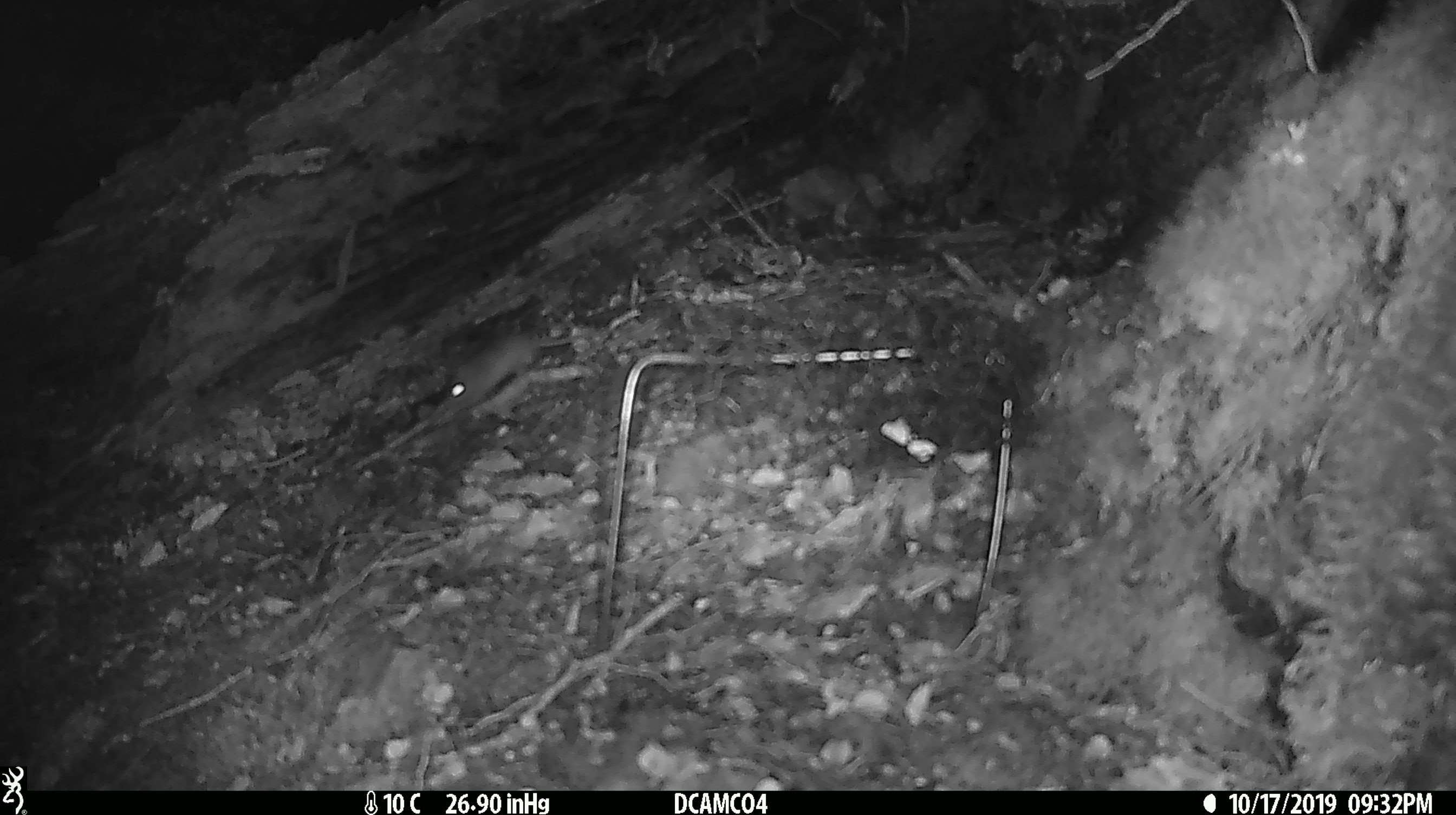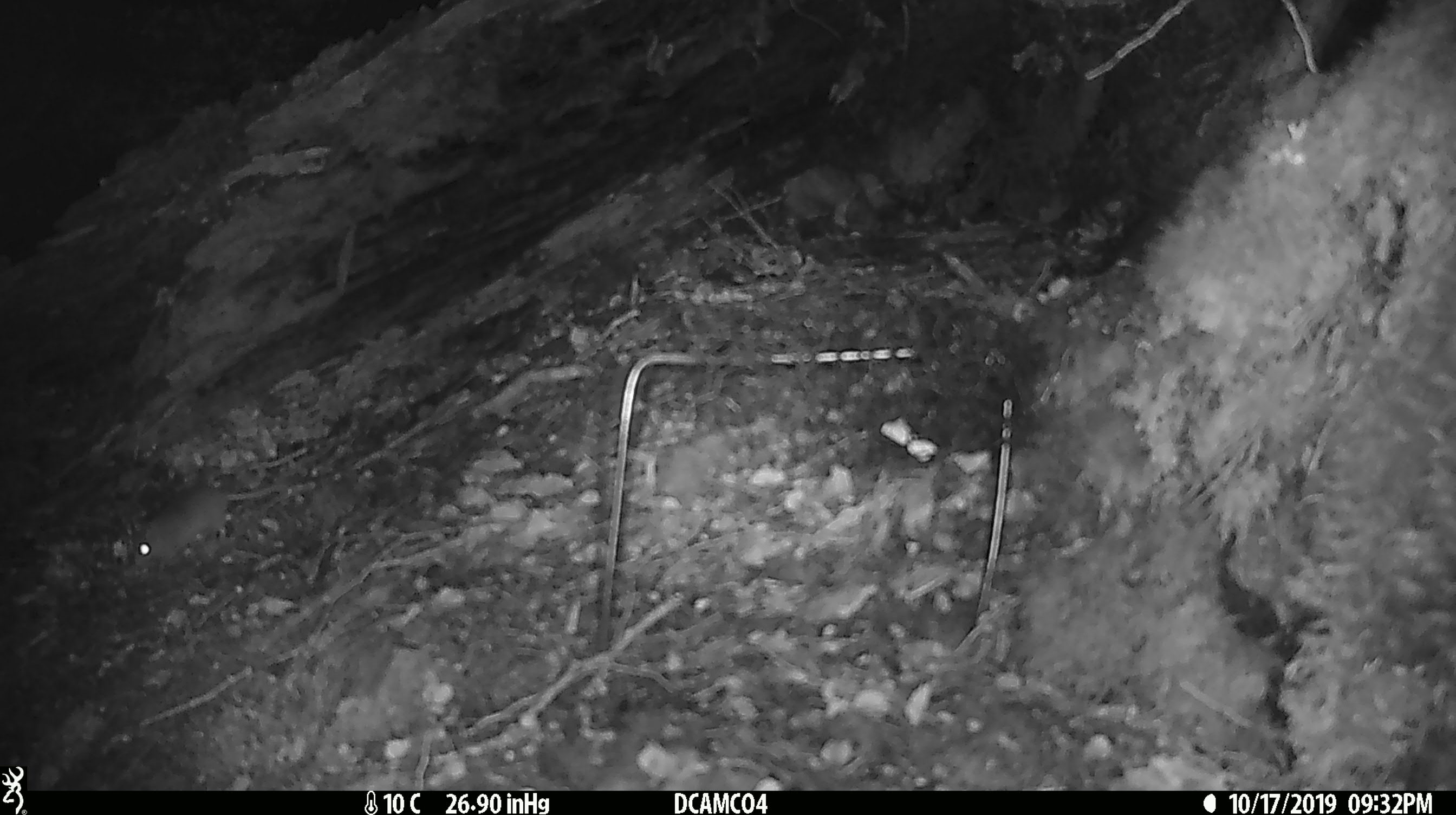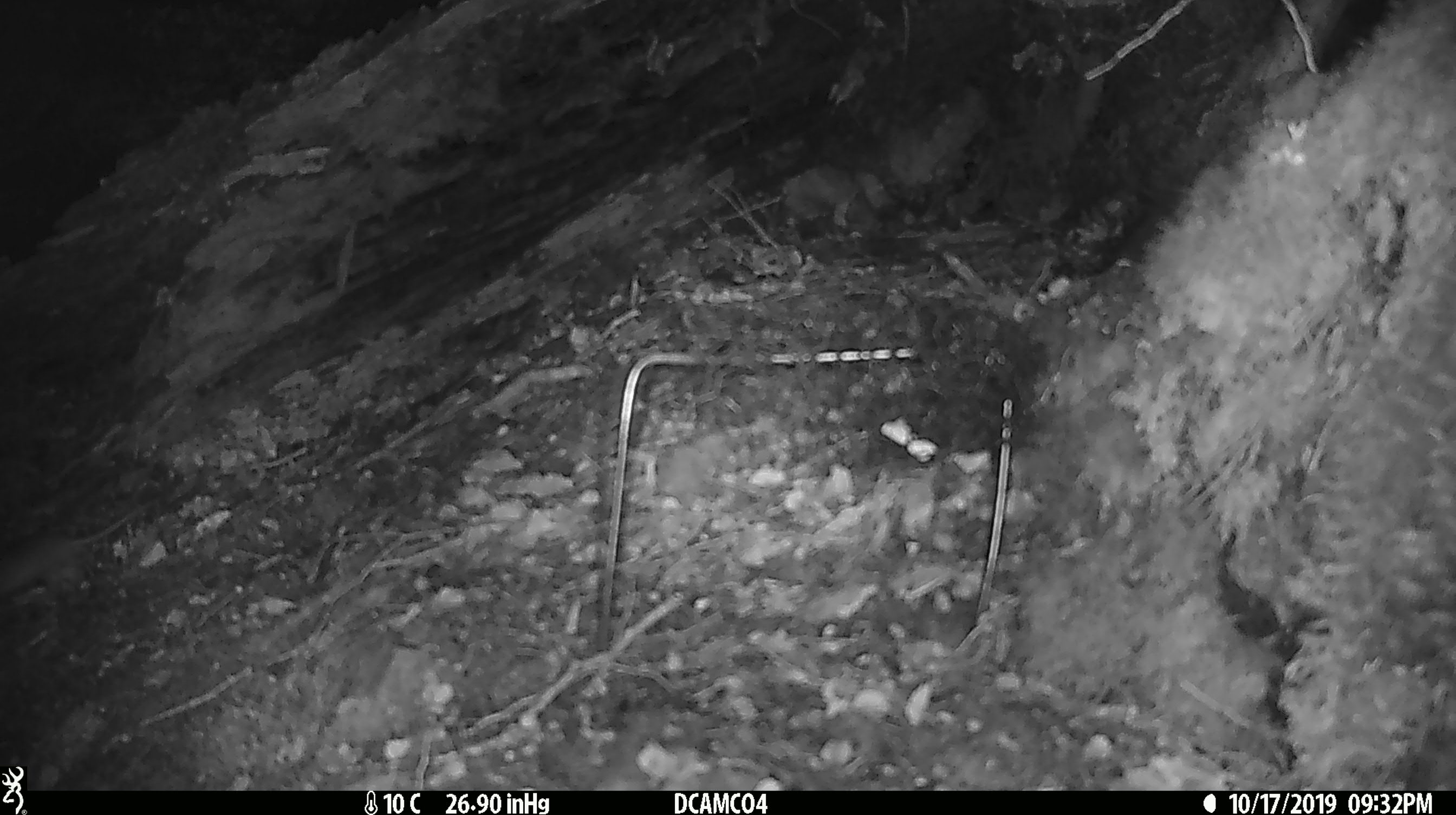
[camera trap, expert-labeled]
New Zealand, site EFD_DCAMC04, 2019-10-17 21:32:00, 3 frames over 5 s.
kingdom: Animalia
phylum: Chordata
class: Mammalia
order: Rodentia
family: Muridae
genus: Mus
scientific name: Mus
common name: mouse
Mouse (Mus).